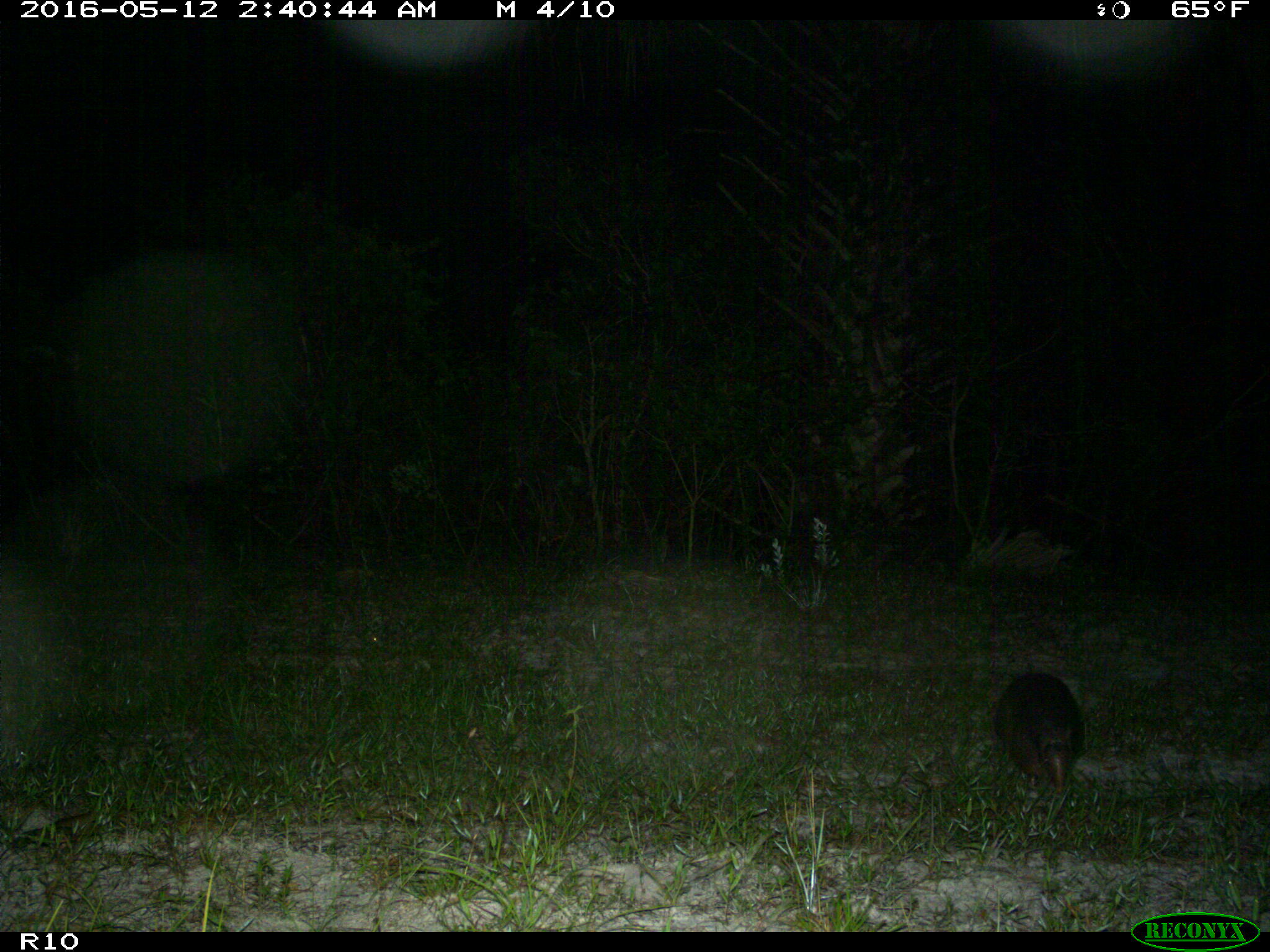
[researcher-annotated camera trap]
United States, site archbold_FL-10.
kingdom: Animalia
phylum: Chordata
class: Mammalia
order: Cingulata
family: Dasypodidae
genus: Dasypus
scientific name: Dasypus novemcinctus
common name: nine-banded armadillo